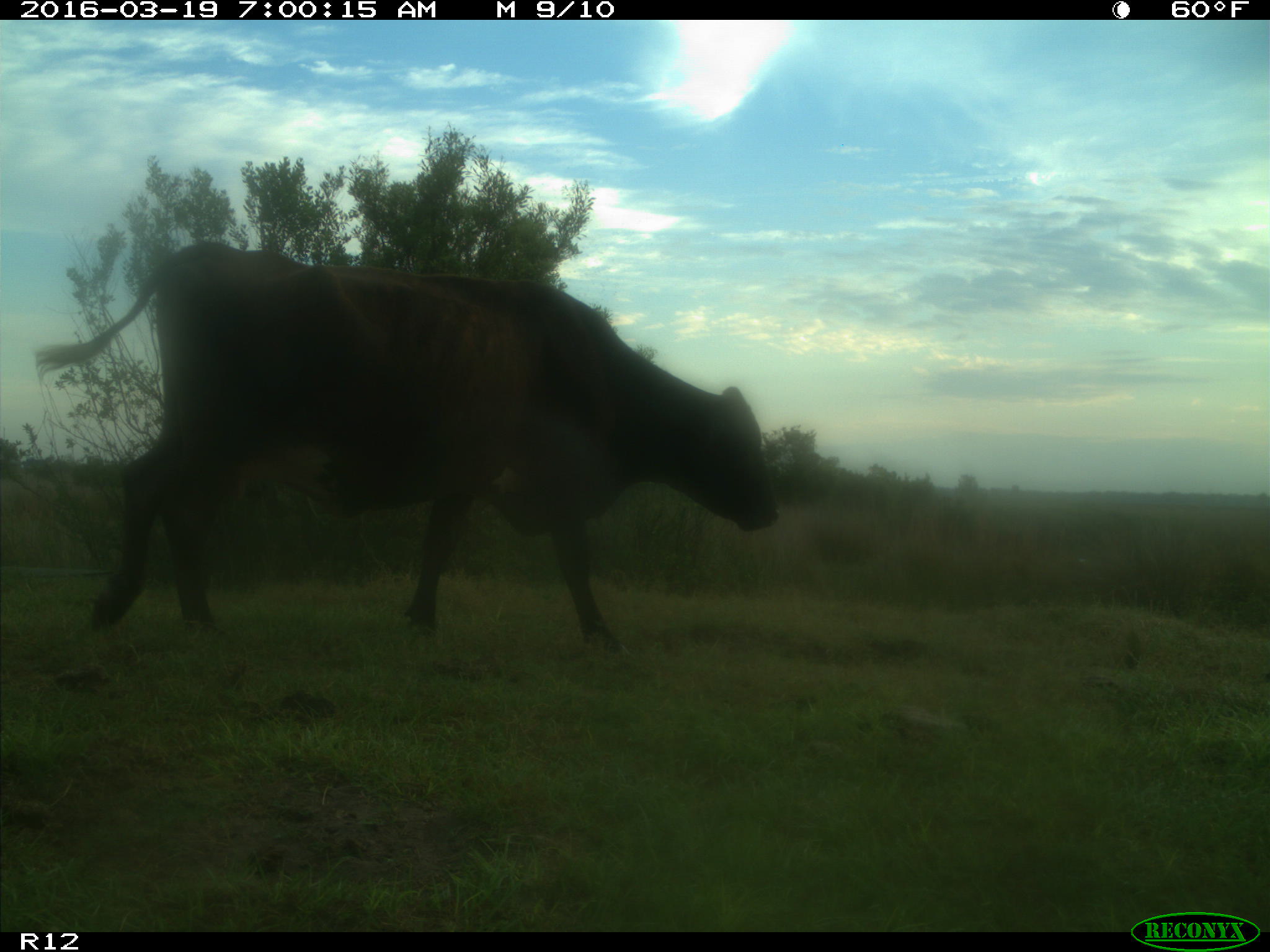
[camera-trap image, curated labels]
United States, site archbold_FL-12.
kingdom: Animalia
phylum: Chordata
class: Mammalia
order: Artiodactyla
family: Bovidae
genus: Bos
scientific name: Bos taurus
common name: domestic cow